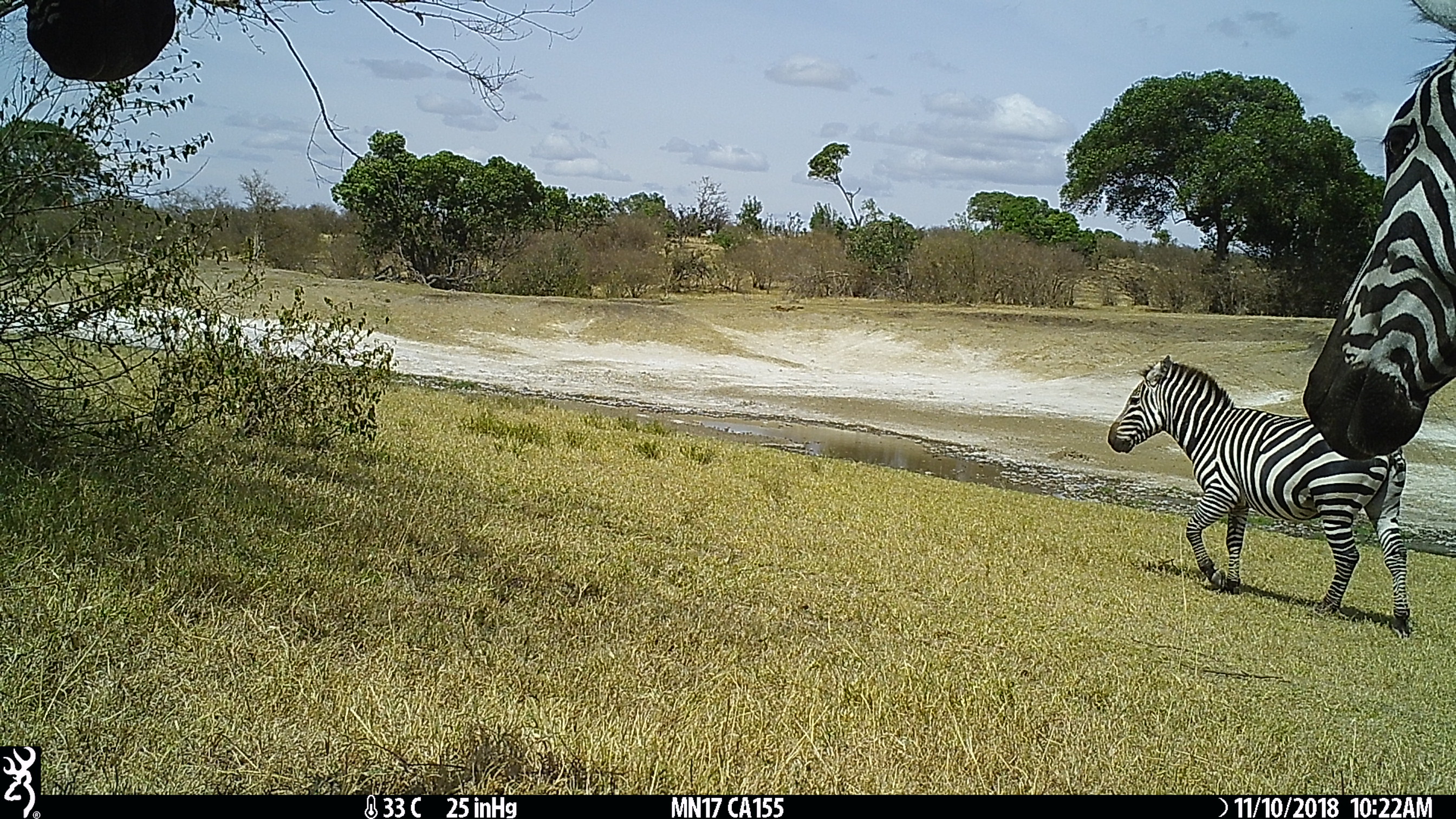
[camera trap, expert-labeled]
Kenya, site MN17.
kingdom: Animalia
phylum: Chordata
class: Mammalia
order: Perissodactyla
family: Equidae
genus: Equus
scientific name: Equus quagga burchellii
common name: burchell's zebra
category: zebra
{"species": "zebra (burchell's zebra) (Equus quagga burchellii)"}